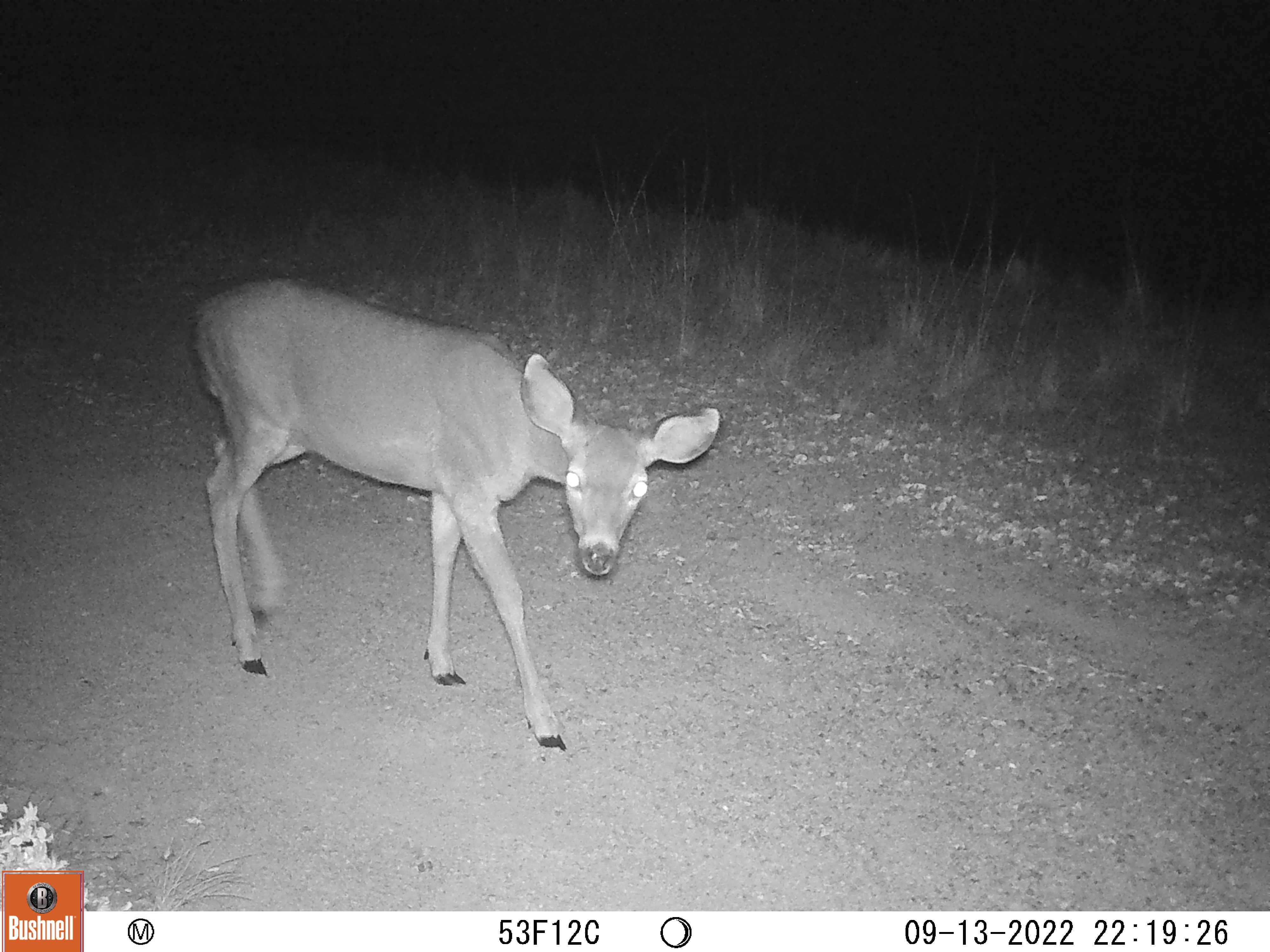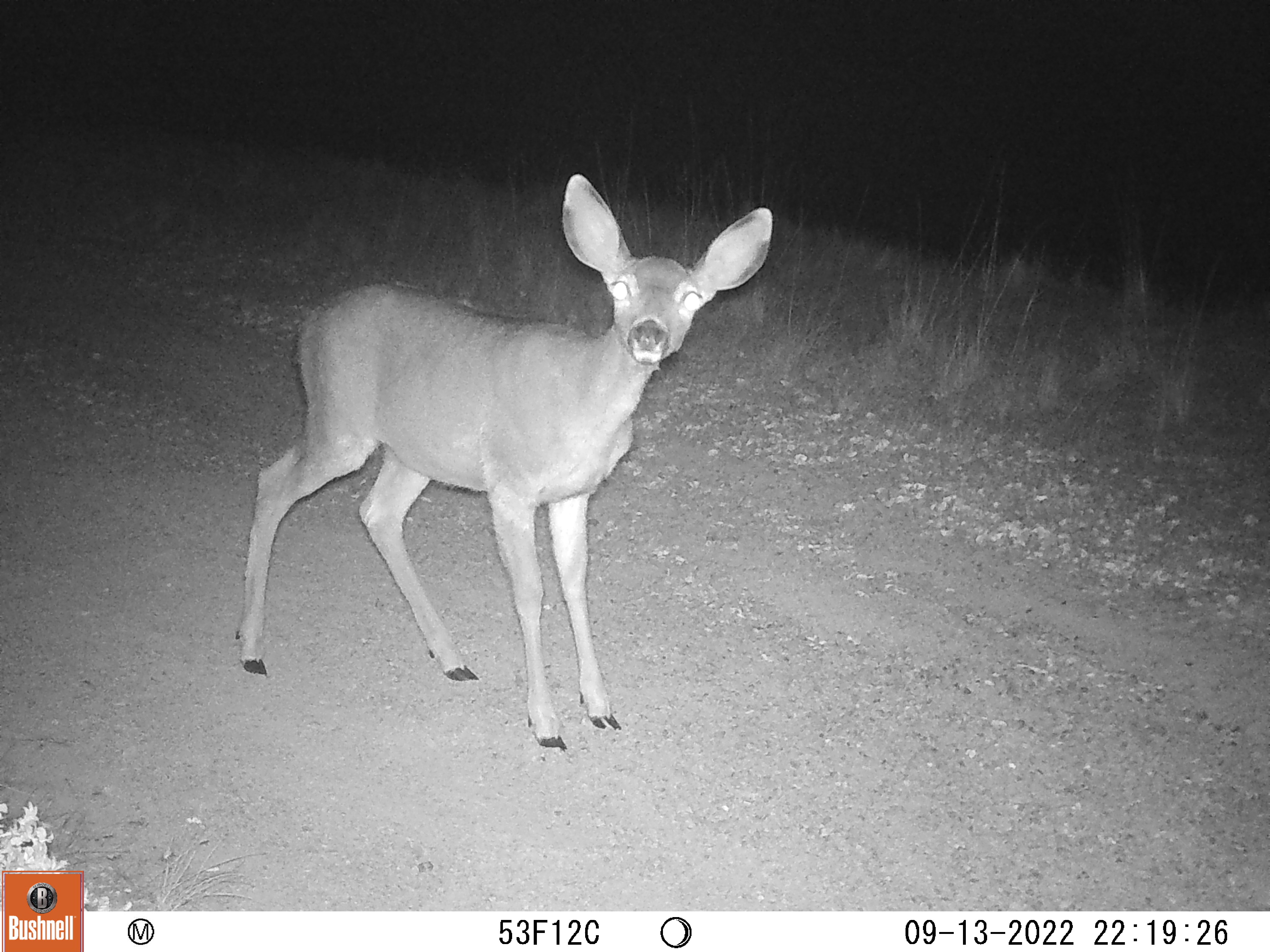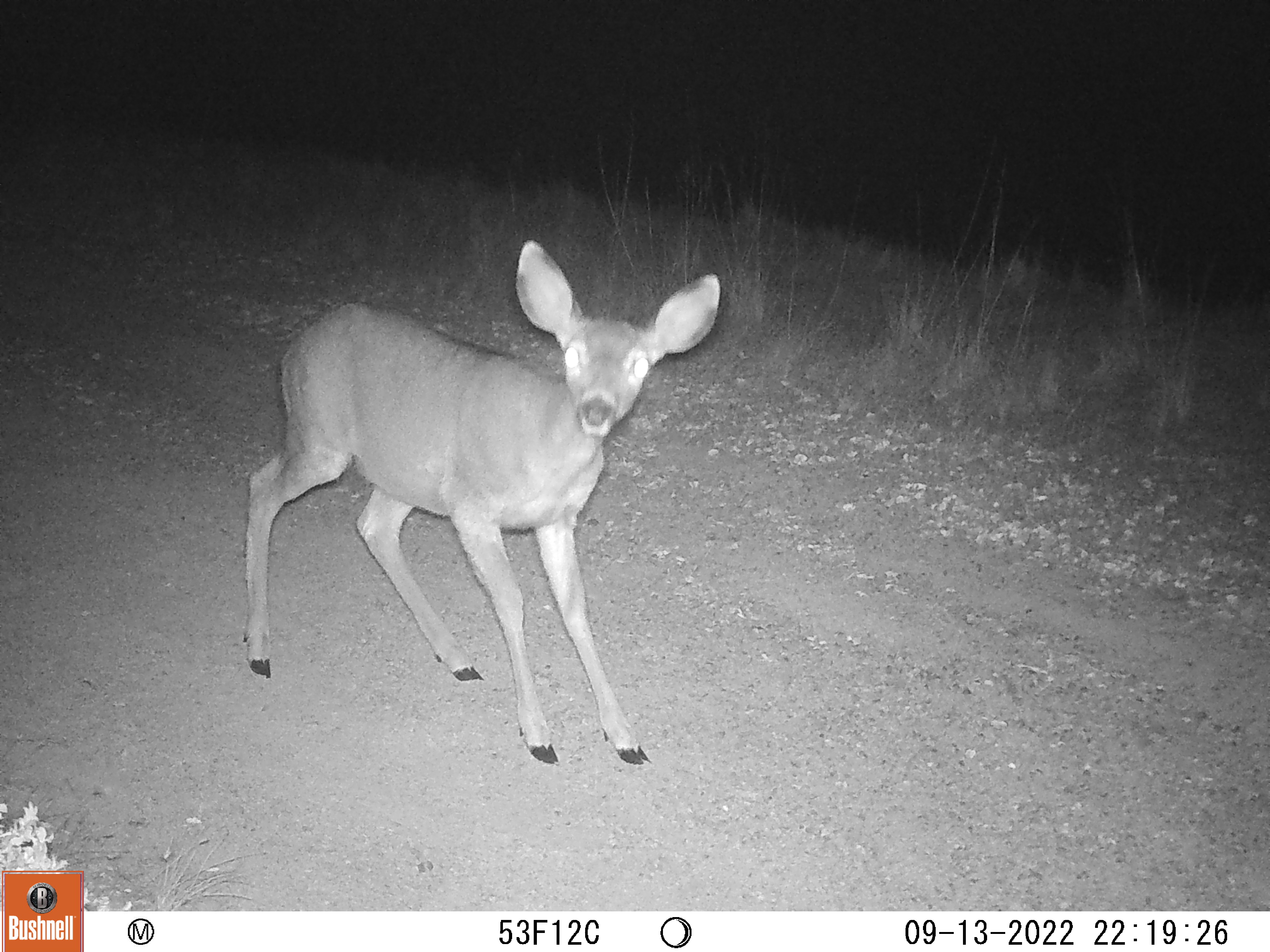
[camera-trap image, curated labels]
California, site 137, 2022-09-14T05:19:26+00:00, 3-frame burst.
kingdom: Animalia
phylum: Chordata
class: Mammalia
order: Artiodactyla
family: Cervidae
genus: Odocoileus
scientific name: Odocoileus hemionus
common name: mule deer